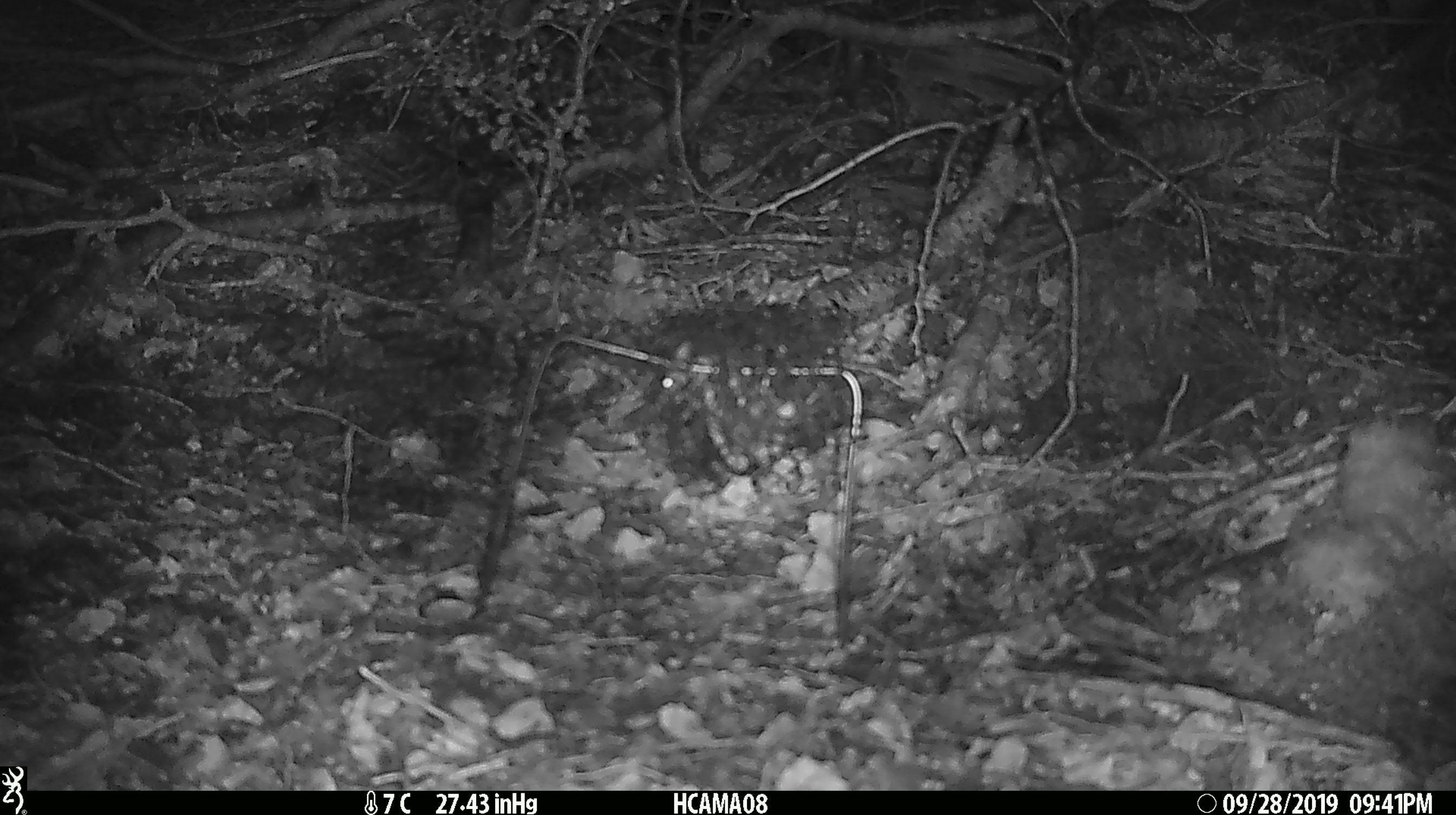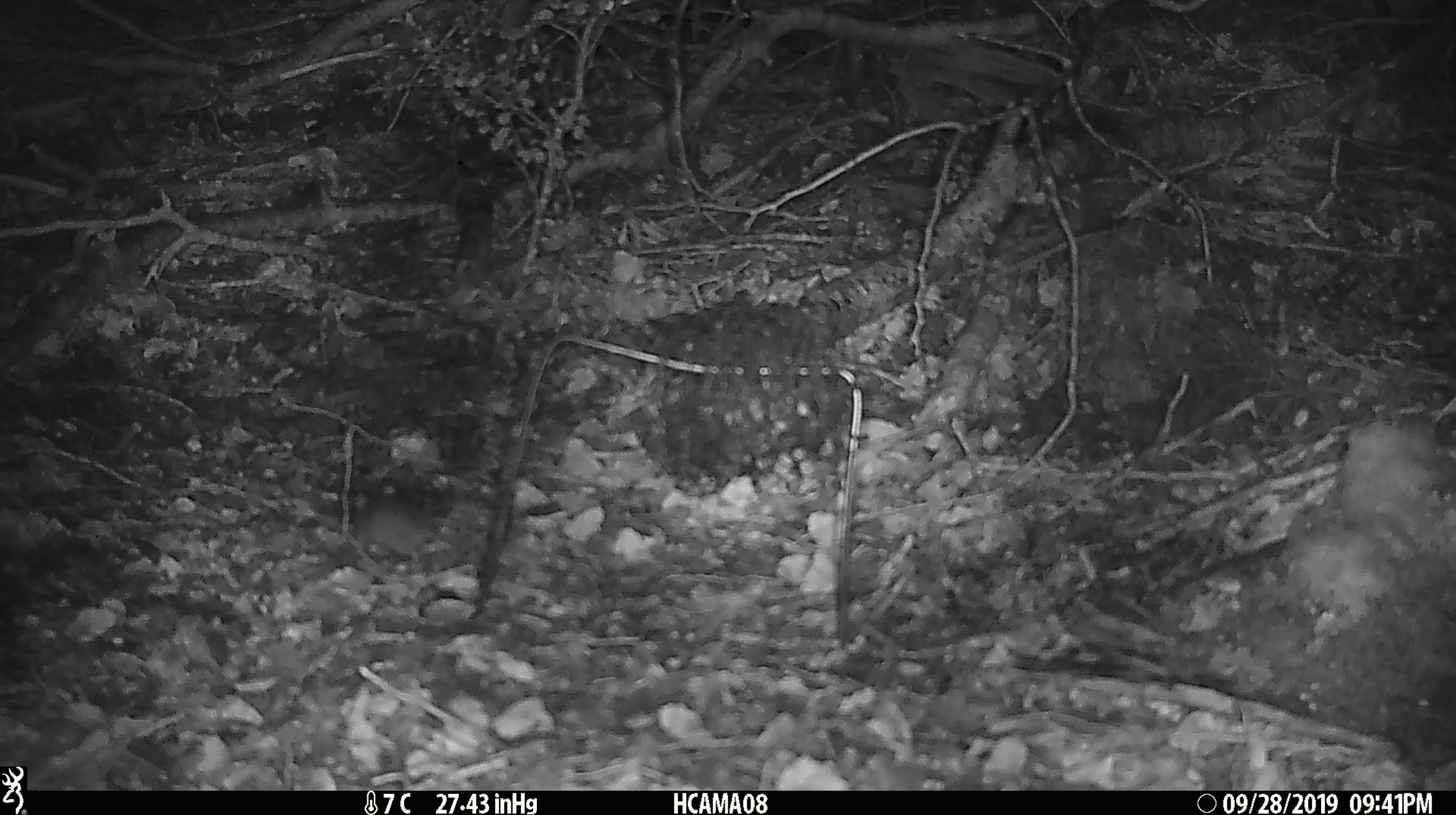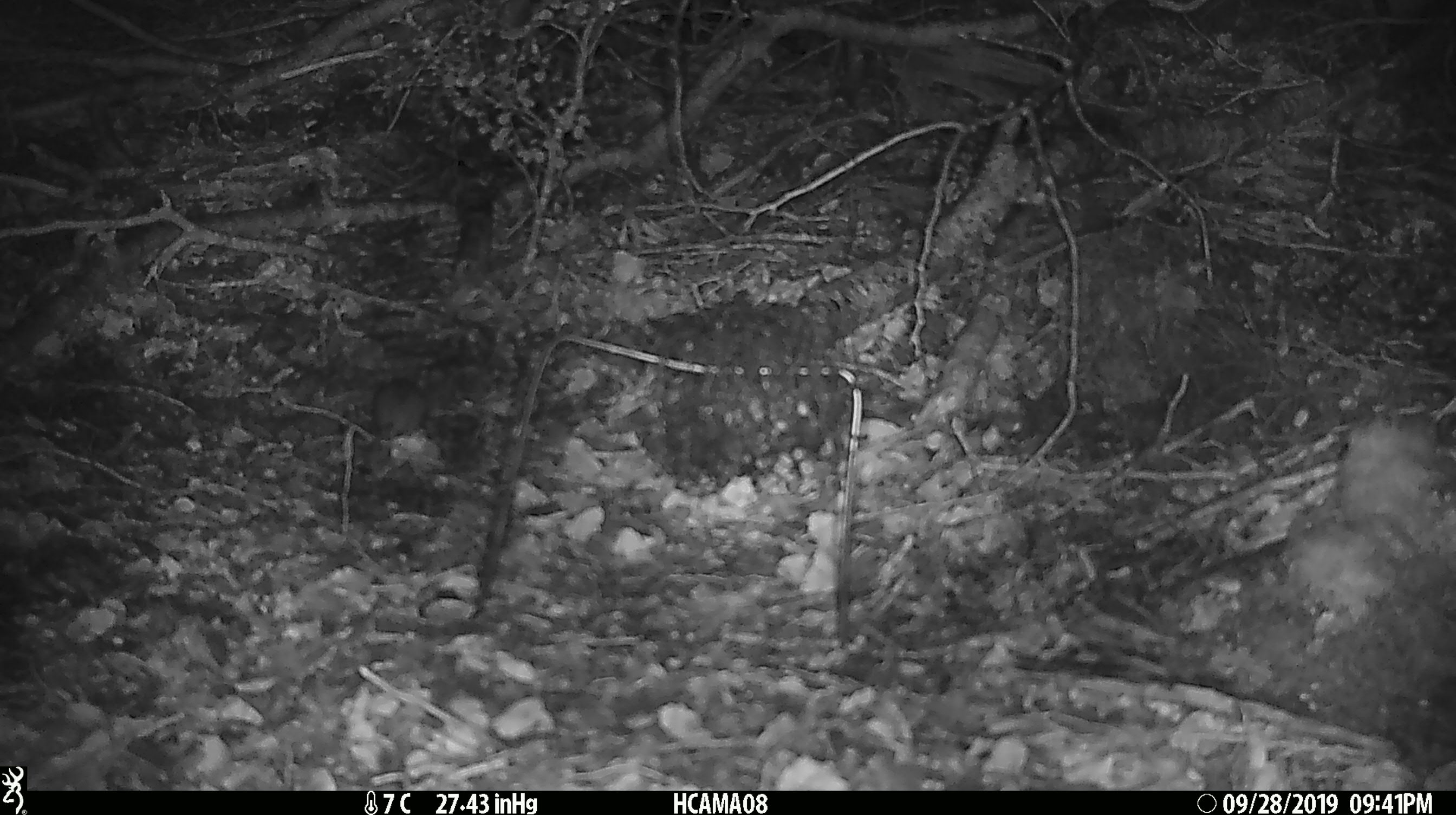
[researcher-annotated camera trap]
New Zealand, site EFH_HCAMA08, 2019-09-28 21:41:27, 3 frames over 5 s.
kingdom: Animalia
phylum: Chordata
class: Mammalia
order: Rodentia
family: Muridae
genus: Mus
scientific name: Mus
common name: mouse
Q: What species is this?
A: Mouse (Mus).